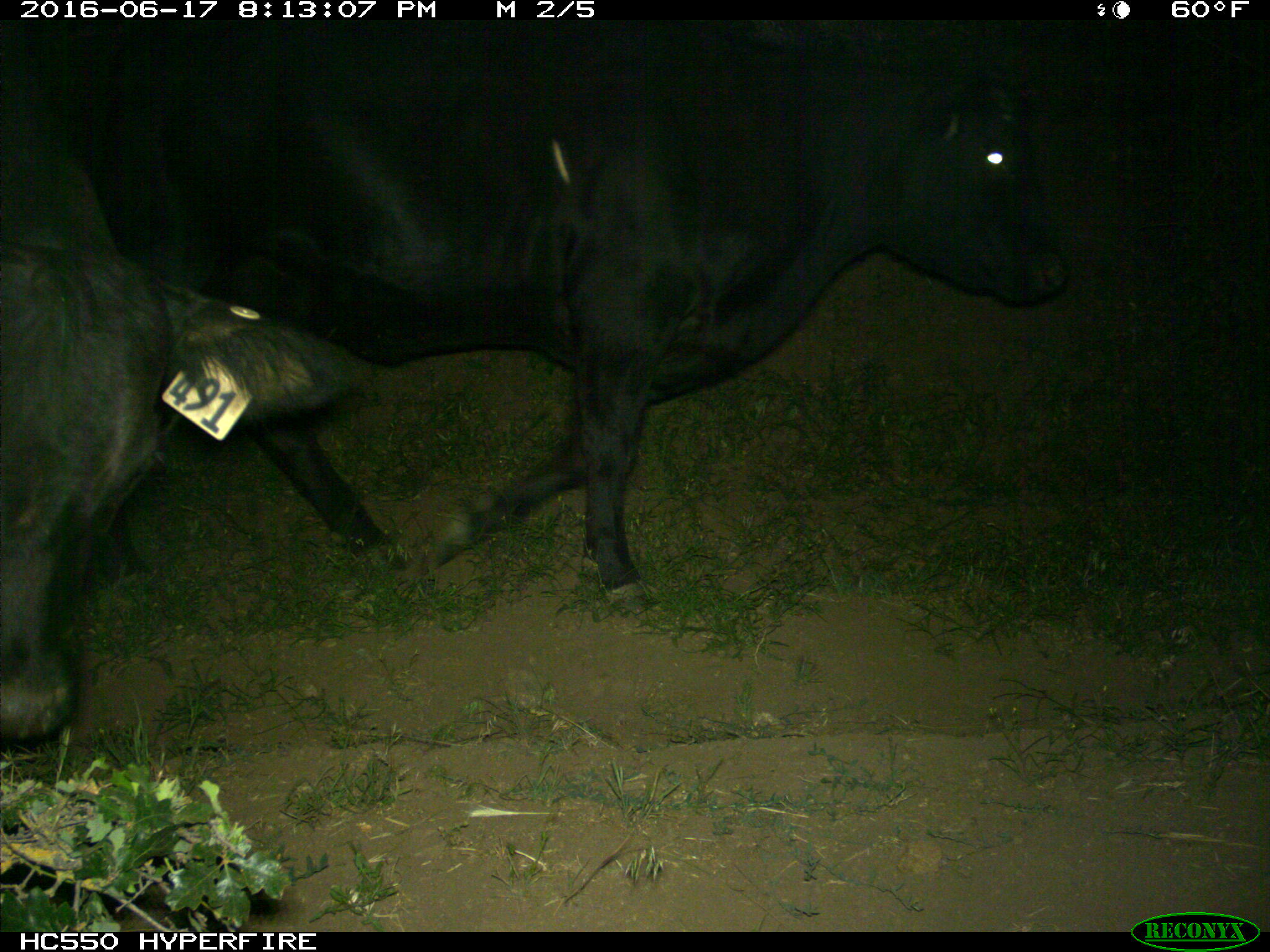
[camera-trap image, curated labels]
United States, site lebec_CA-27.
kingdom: Animalia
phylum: Chordata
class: Mammalia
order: Artiodactyla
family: Bovidae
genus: Bos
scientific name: Bos taurus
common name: domestic cow